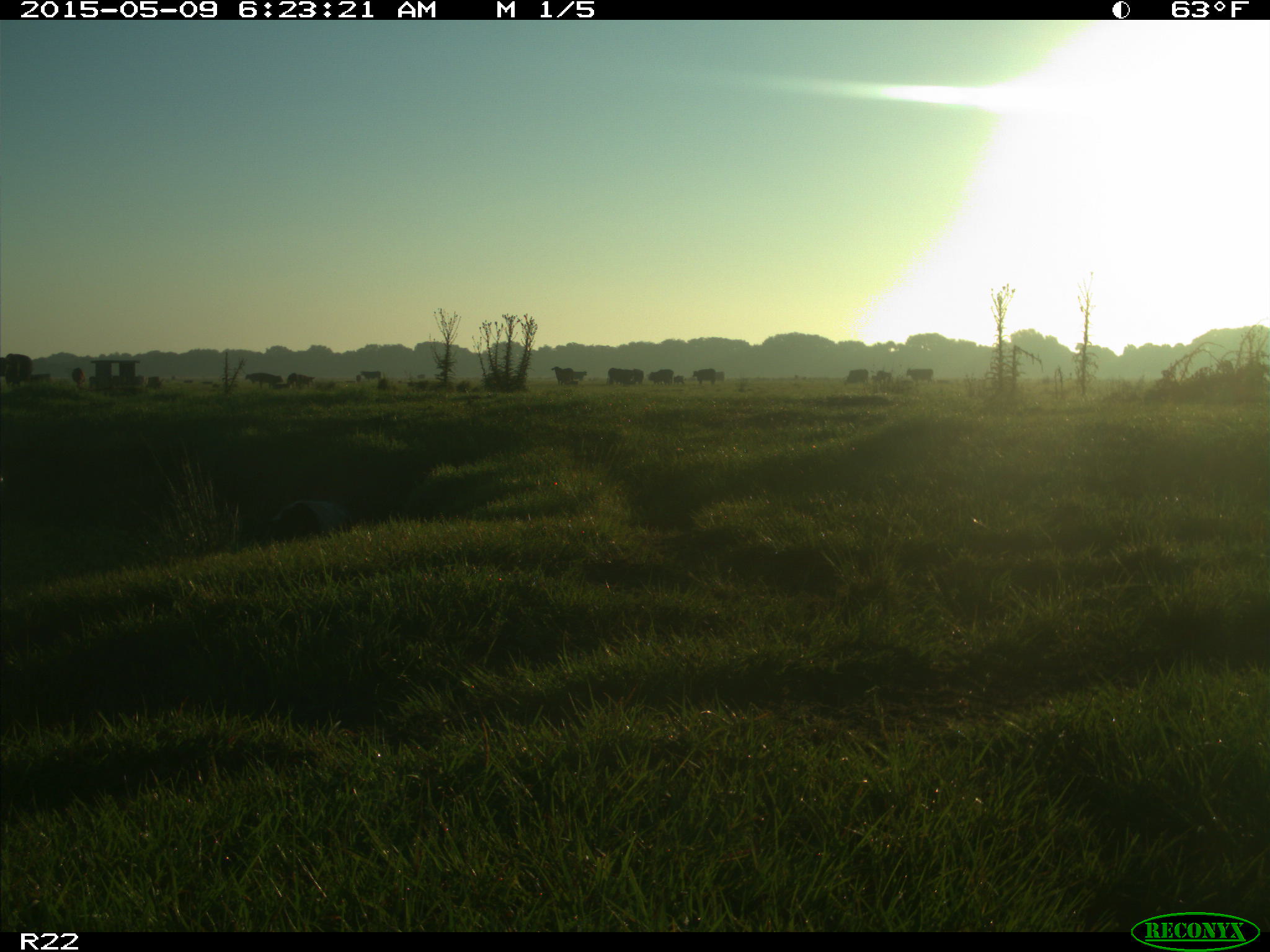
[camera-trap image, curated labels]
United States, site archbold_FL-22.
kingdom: Animalia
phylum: Chordata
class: Mammalia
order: Artiodactyla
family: Bovidae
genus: Bos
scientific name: Bos taurus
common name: domestic cow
Bos taurus (domestic cow).